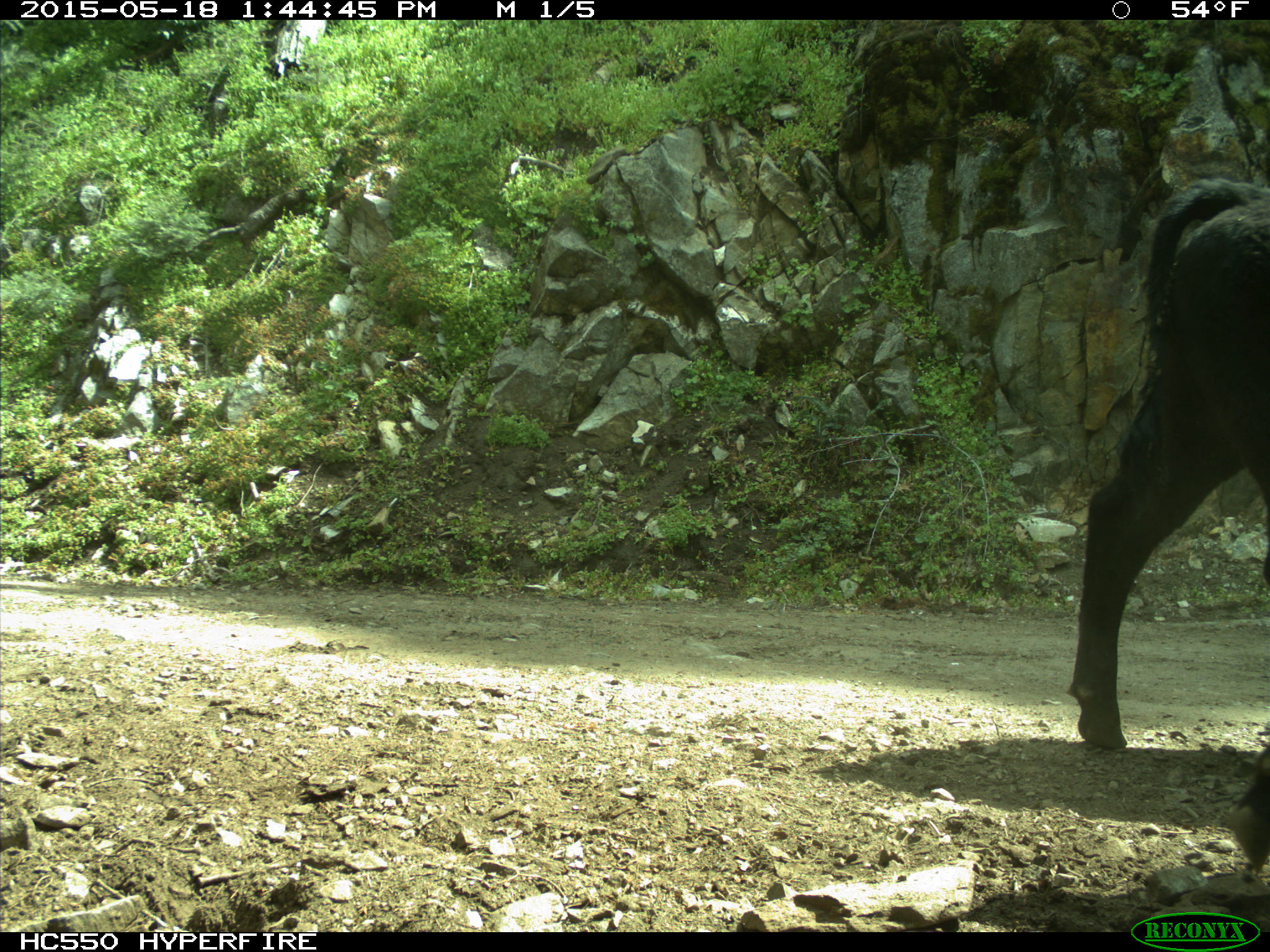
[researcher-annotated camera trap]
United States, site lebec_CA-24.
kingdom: Animalia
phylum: Chordata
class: Mammalia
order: Artiodactyla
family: Bovidae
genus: Bos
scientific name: Bos taurus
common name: domestic cow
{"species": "Bos taurus (domestic cow)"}